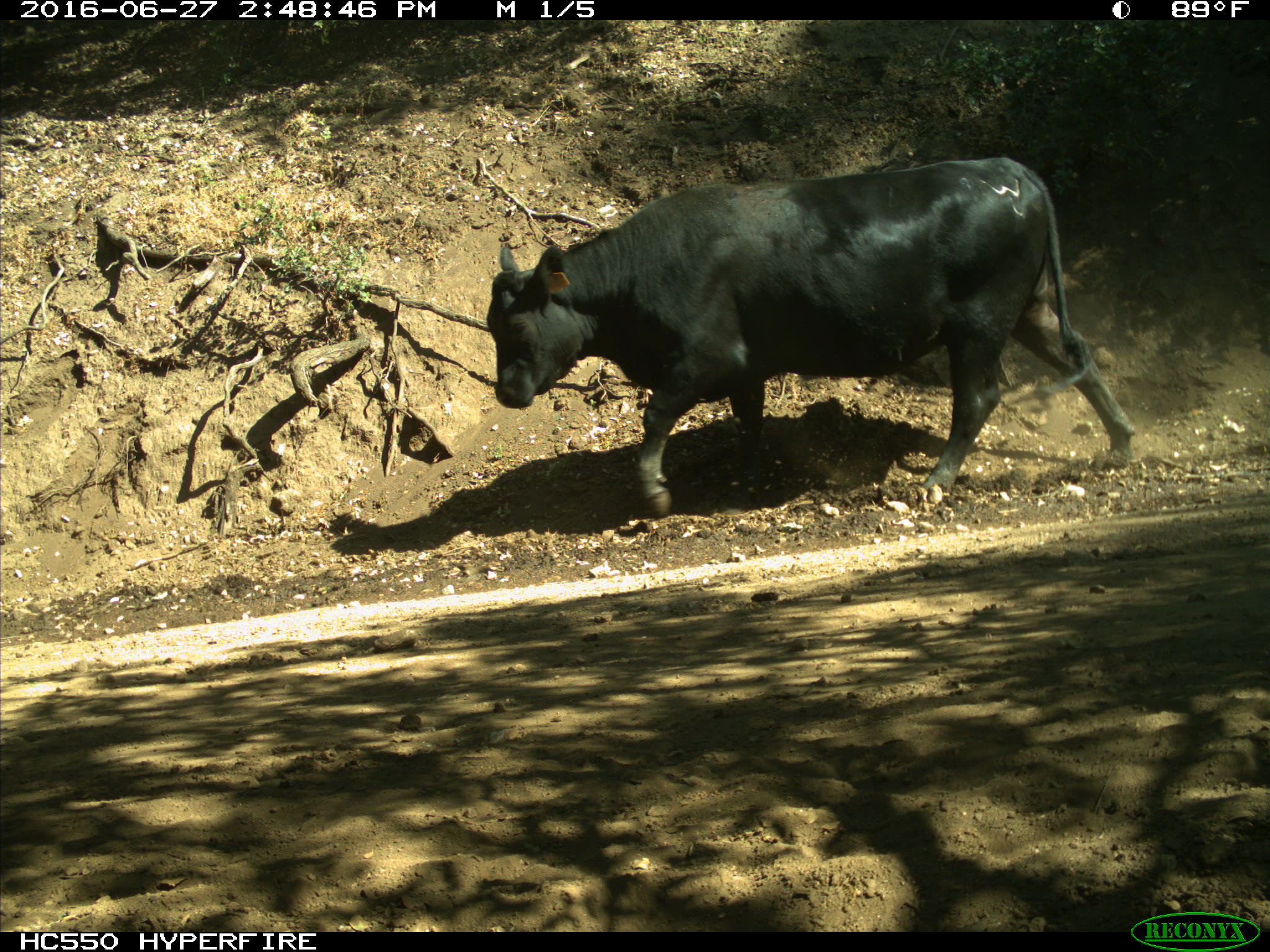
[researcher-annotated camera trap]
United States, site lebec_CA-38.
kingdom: Animalia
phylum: Chordata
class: Mammalia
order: Artiodactyla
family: Bovidae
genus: Bos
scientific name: Bos taurus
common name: domestic cow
Bos taurus (domestic cow).